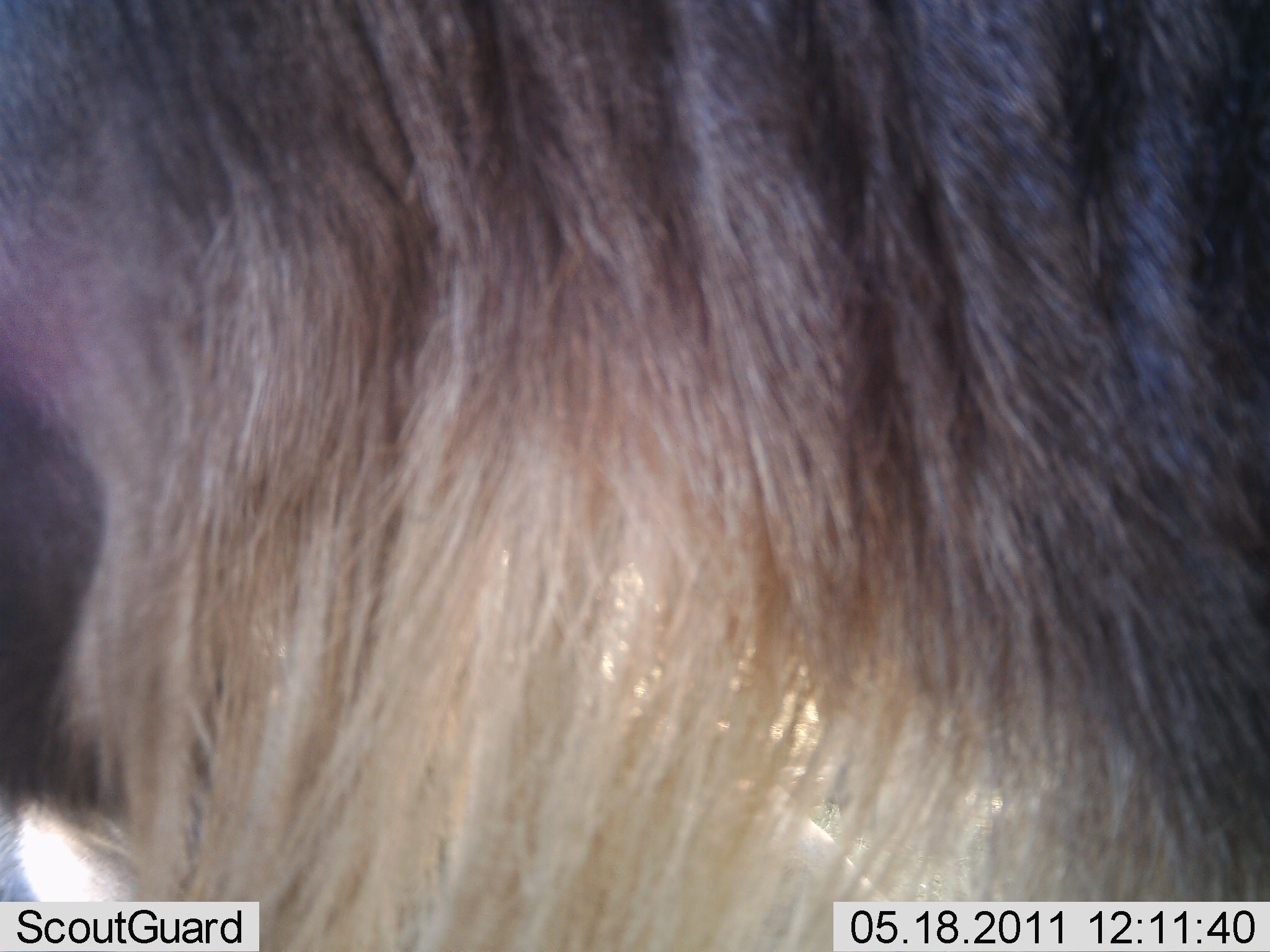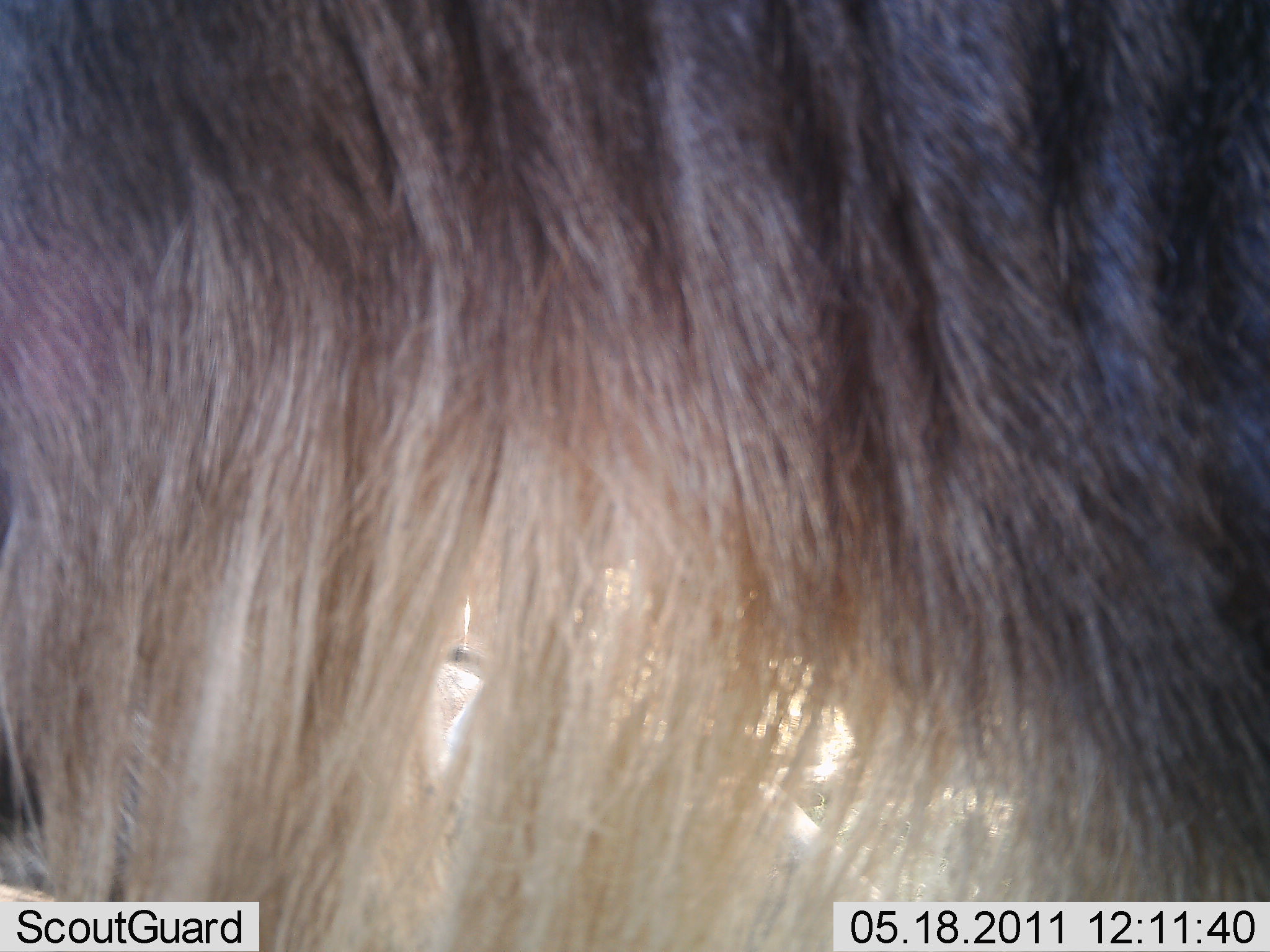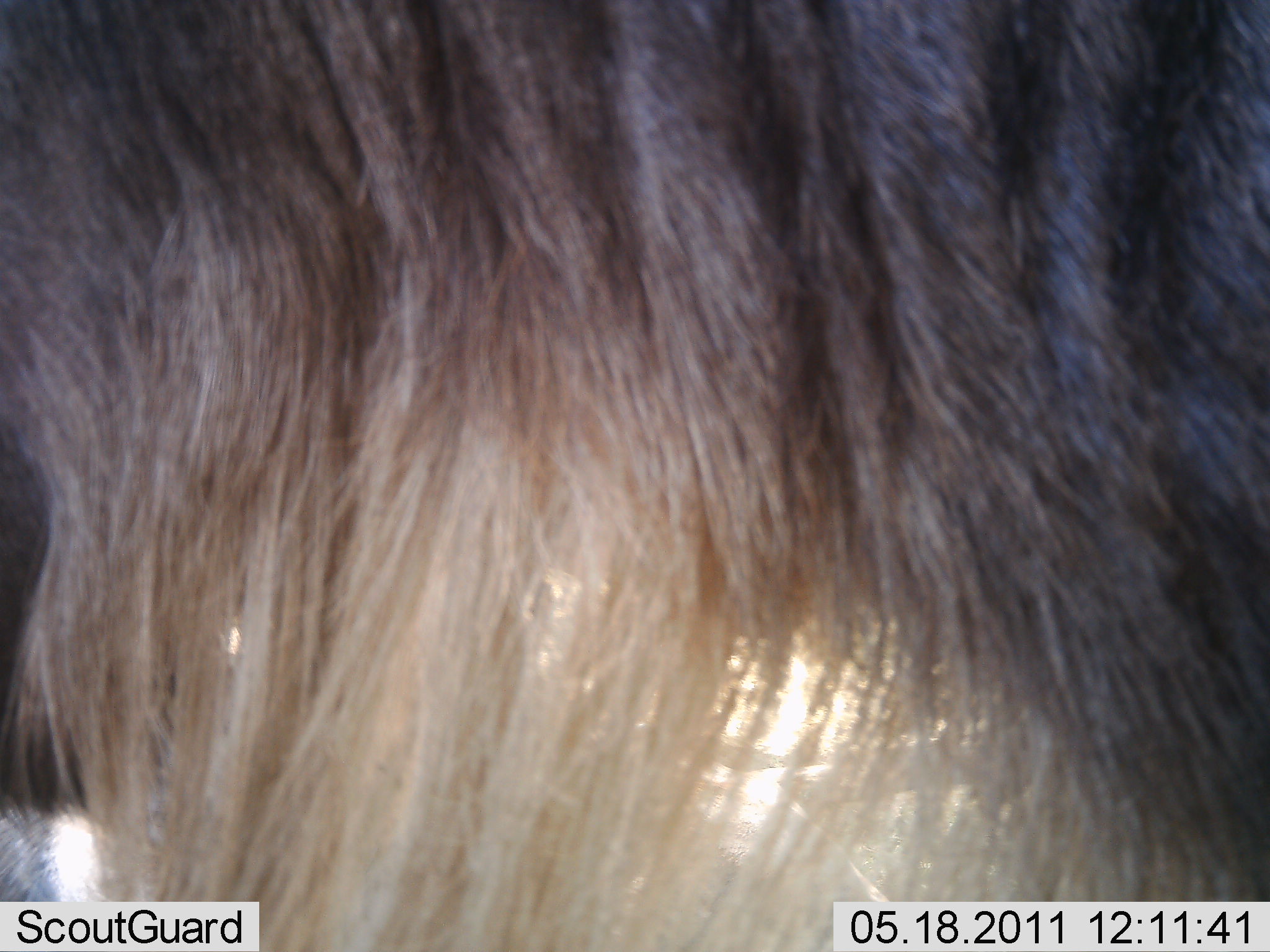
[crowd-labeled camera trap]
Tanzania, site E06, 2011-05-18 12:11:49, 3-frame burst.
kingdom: Animalia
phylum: Chordata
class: Mammalia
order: Artiodactyla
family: Bovidae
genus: Connochaetes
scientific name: Connochaetes taurinus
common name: blue wildebeest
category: wildebeest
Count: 1.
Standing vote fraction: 80%.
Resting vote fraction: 0%.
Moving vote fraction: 30%.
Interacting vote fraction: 0%.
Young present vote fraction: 0%.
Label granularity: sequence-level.